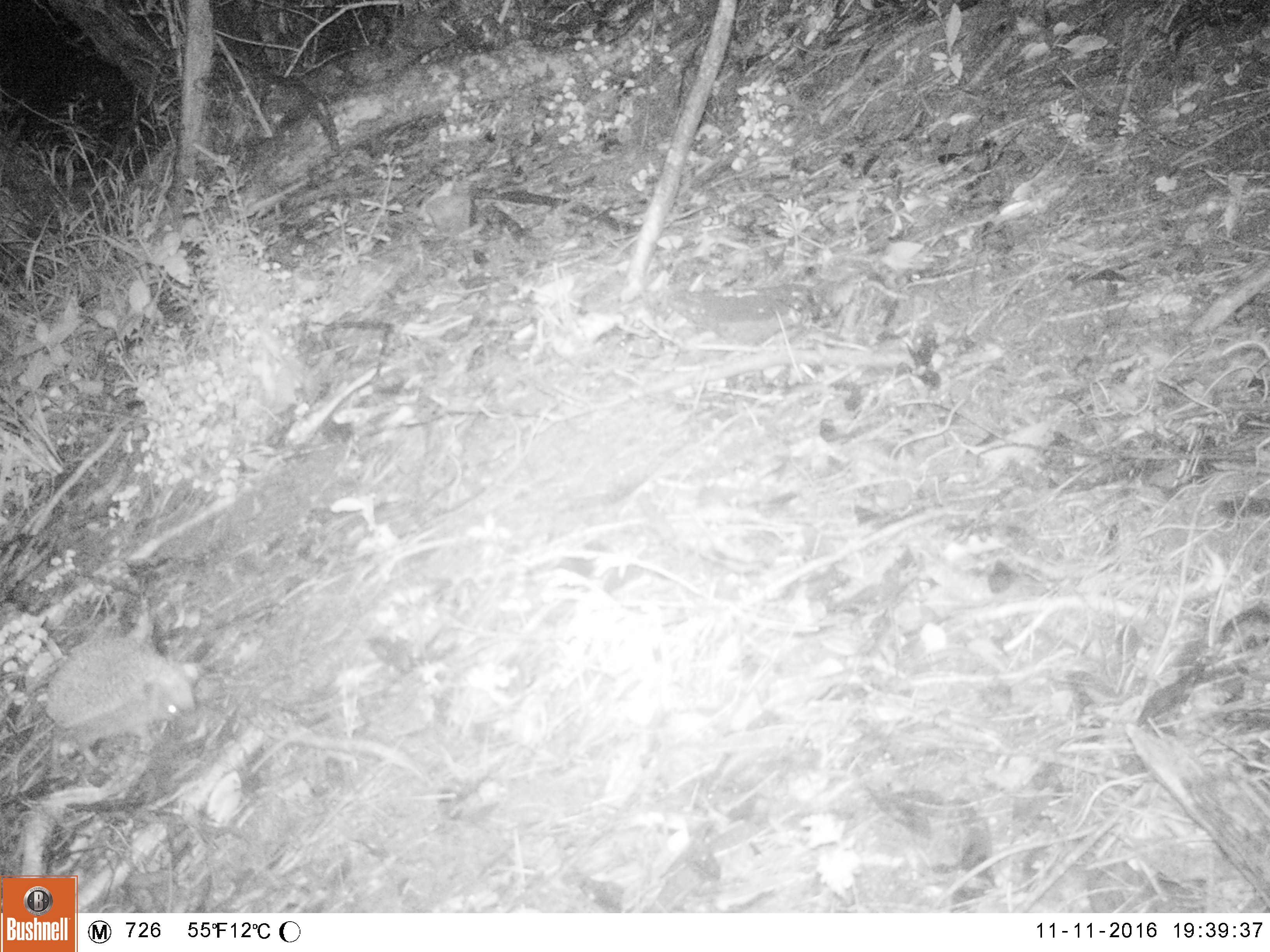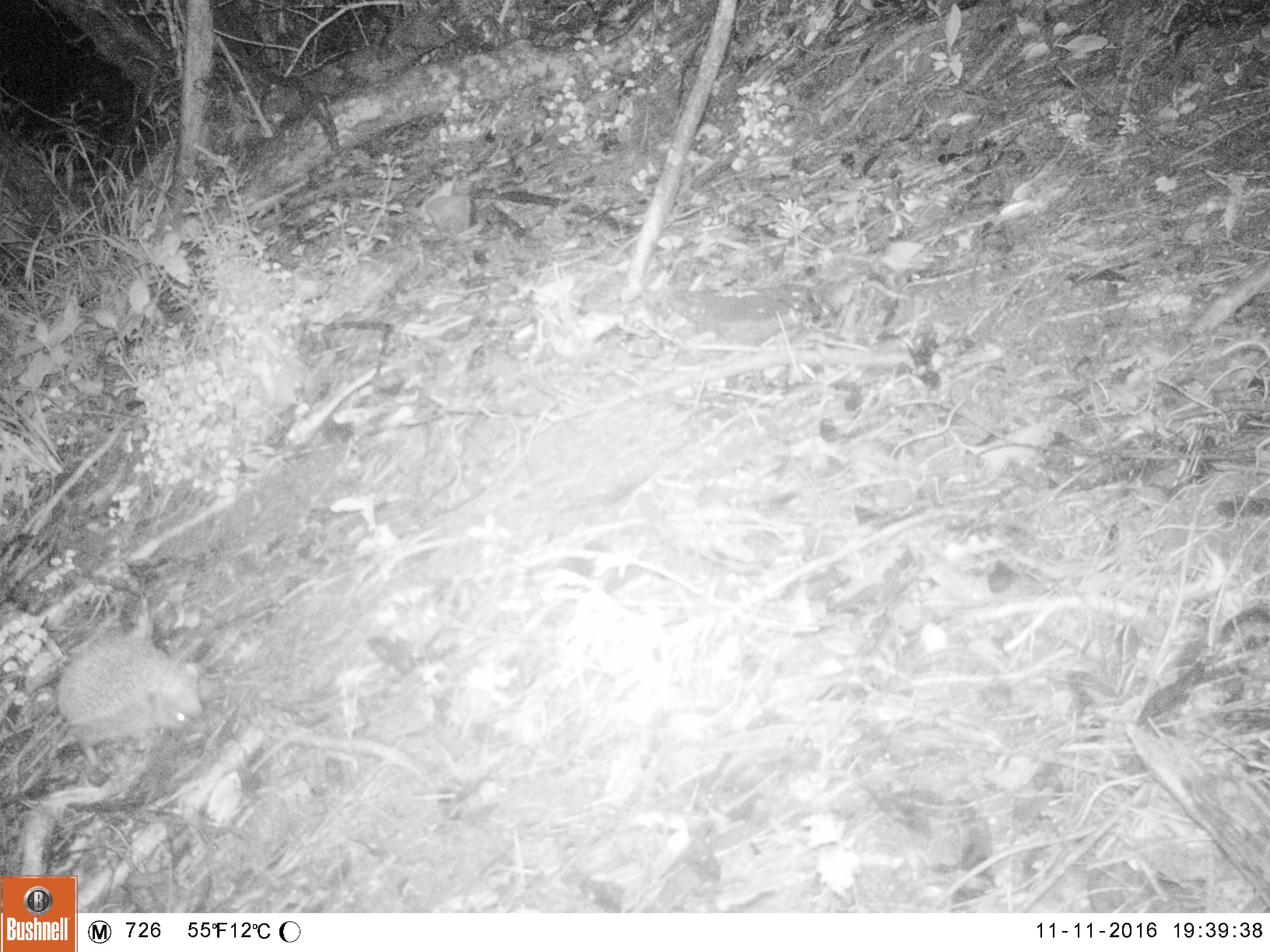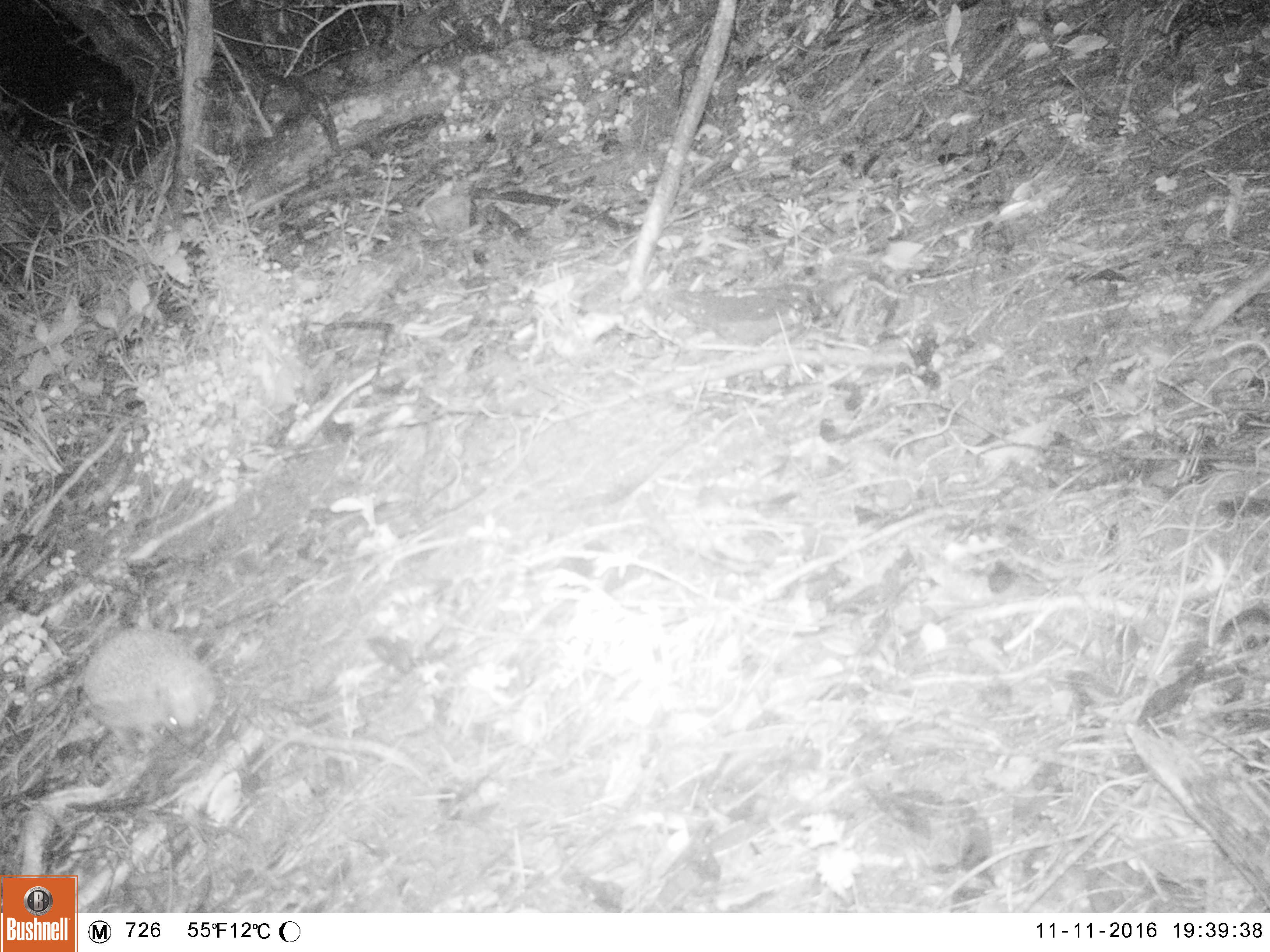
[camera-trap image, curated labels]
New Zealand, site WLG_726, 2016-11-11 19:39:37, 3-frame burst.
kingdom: Animalia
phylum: Chordata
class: Mammalia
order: Eulipotyphla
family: Erinaceidae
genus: Erinaceus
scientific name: Erinaceus europaeus europaeus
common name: european hedgehog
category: hedgehog